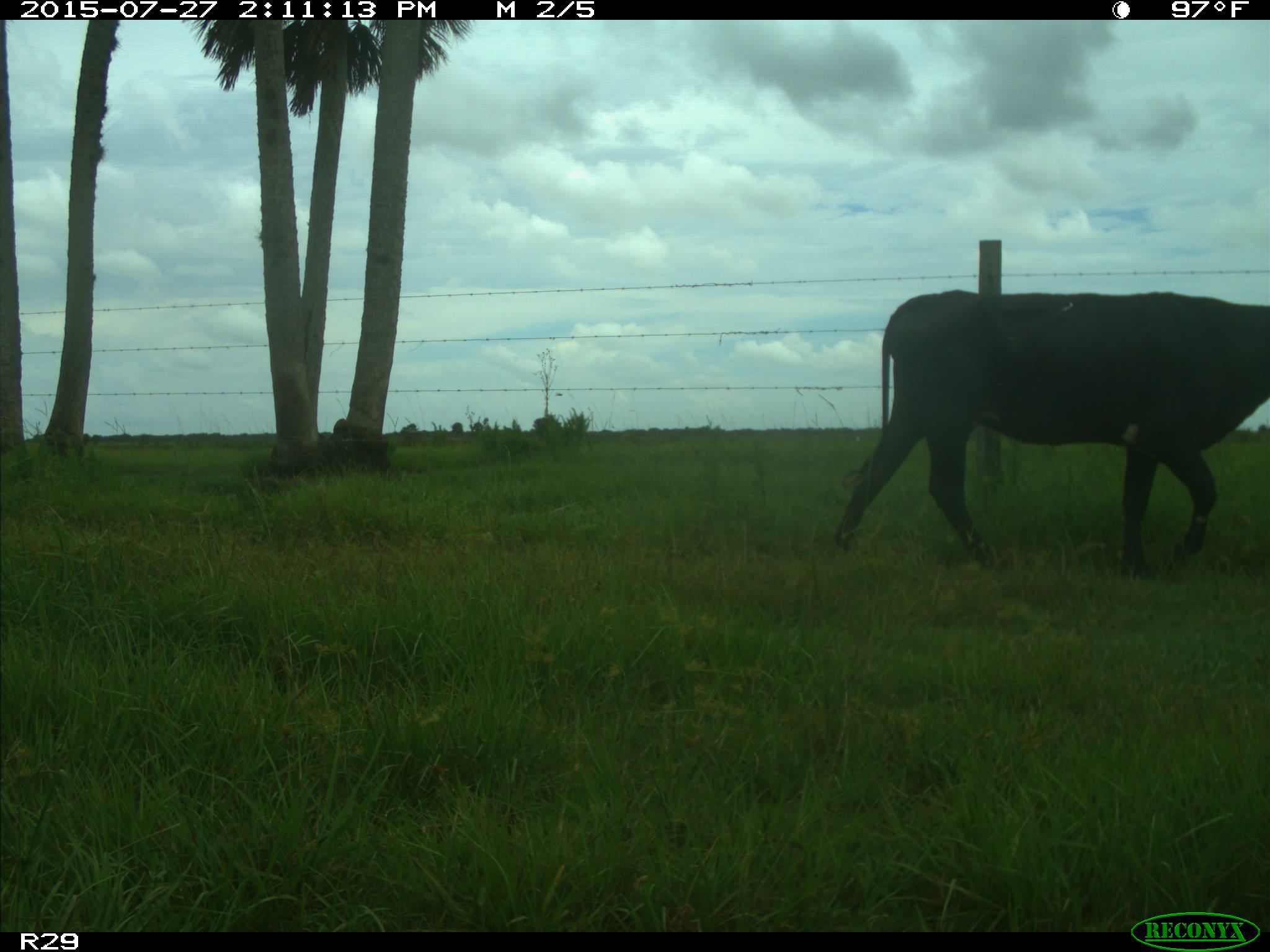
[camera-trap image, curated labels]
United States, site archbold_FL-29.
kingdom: Animalia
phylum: Chordata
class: Mammalia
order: Artiodactyla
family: Bovidae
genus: Bos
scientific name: Bos taurus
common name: domestic cow